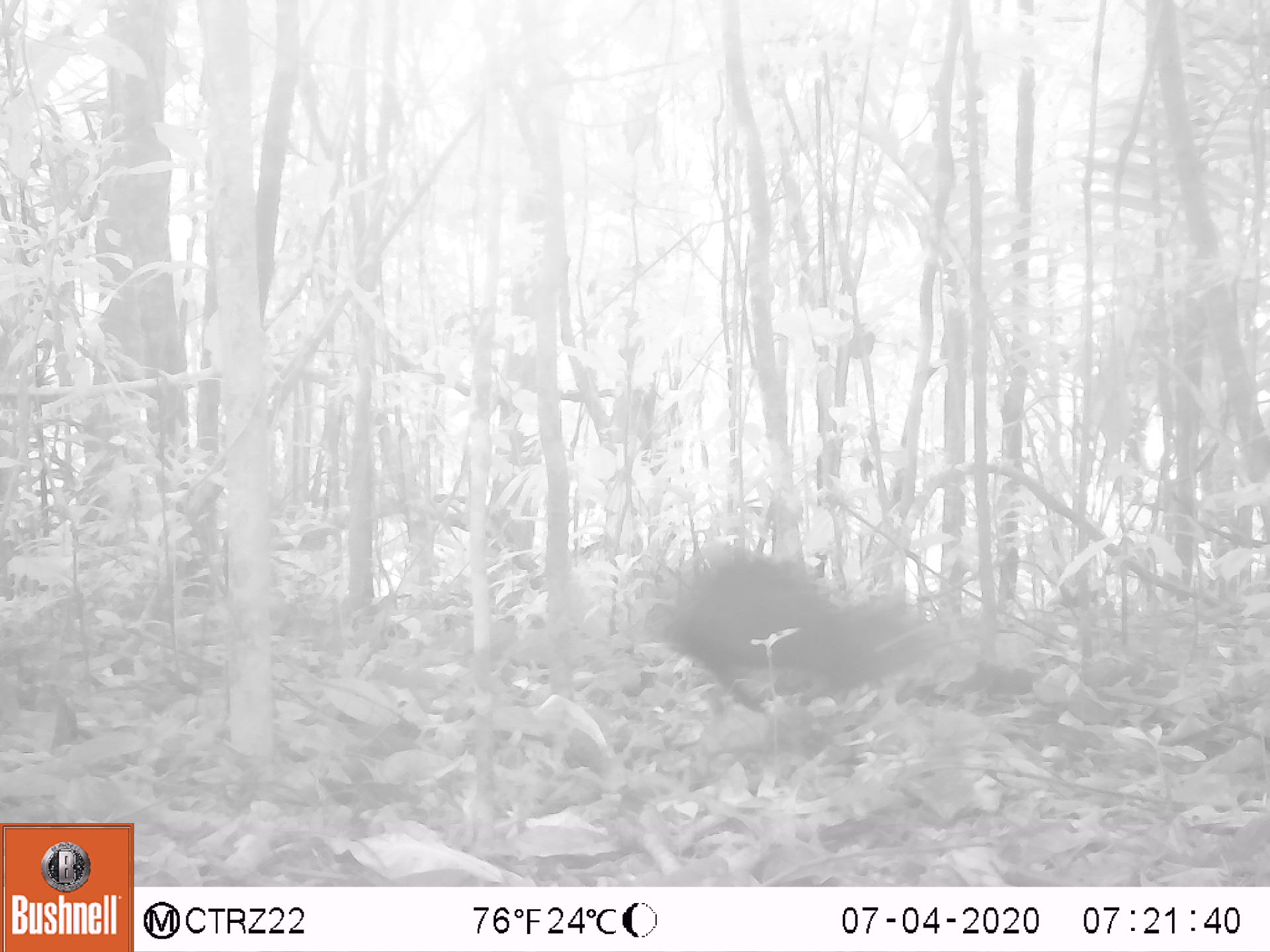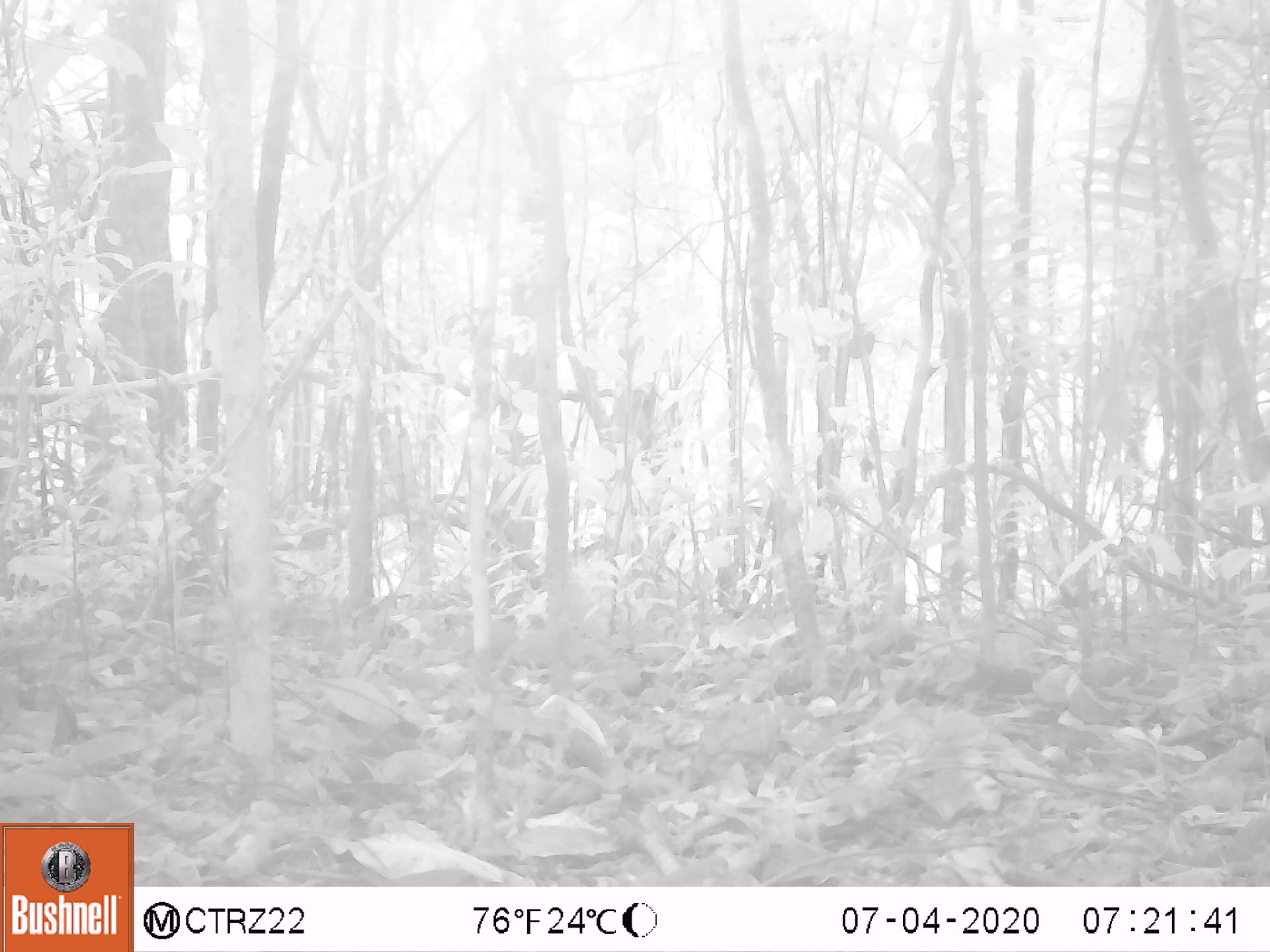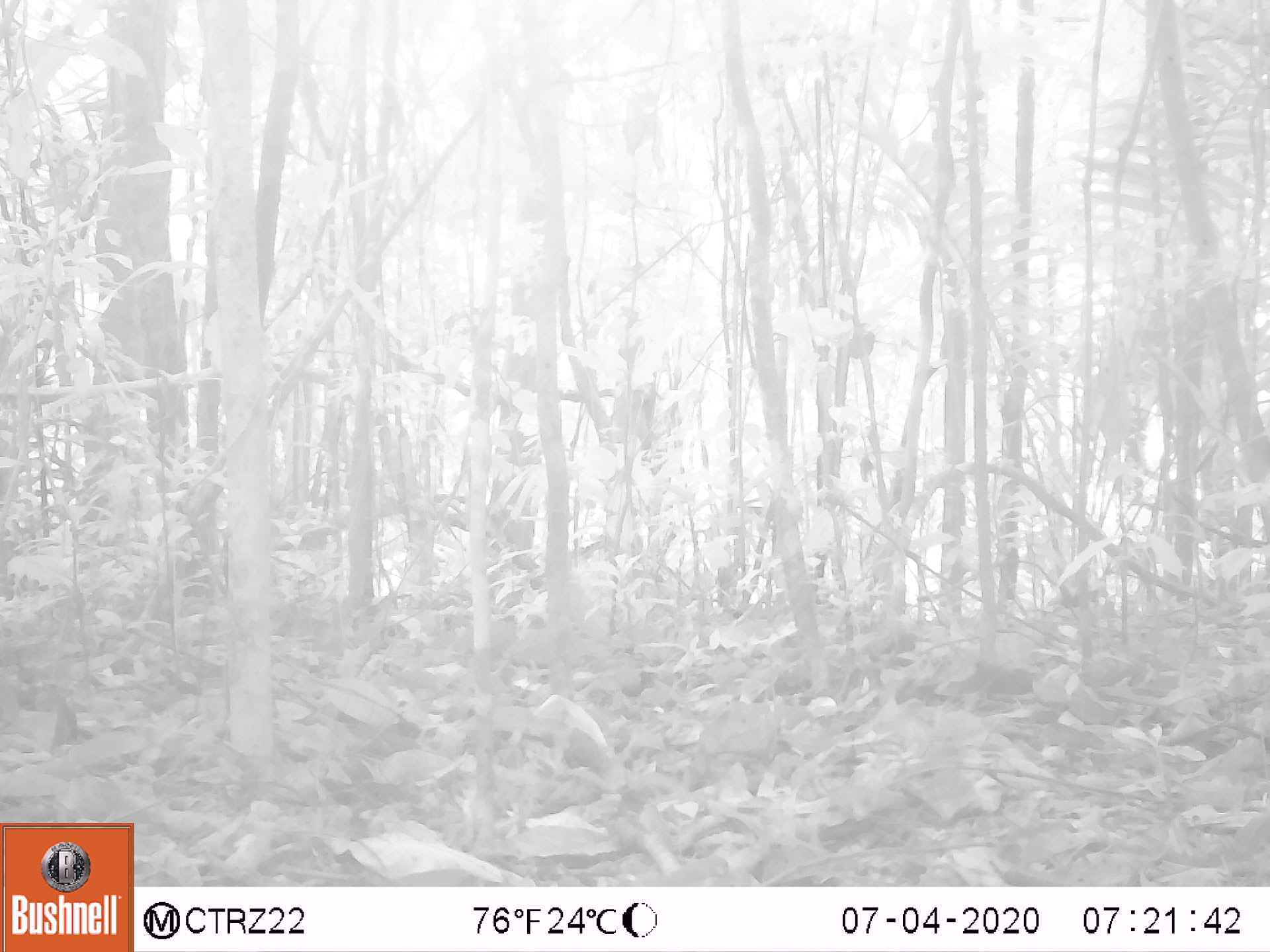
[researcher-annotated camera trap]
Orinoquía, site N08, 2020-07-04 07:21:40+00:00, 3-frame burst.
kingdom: Animalia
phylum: Chordata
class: Mammalia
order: Rodentia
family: Dasyproctidae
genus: Dasyprocta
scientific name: Dasyprocta fuliginosa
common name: black agouti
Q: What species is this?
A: Black agouti (Dasyprocta fuliginosa).